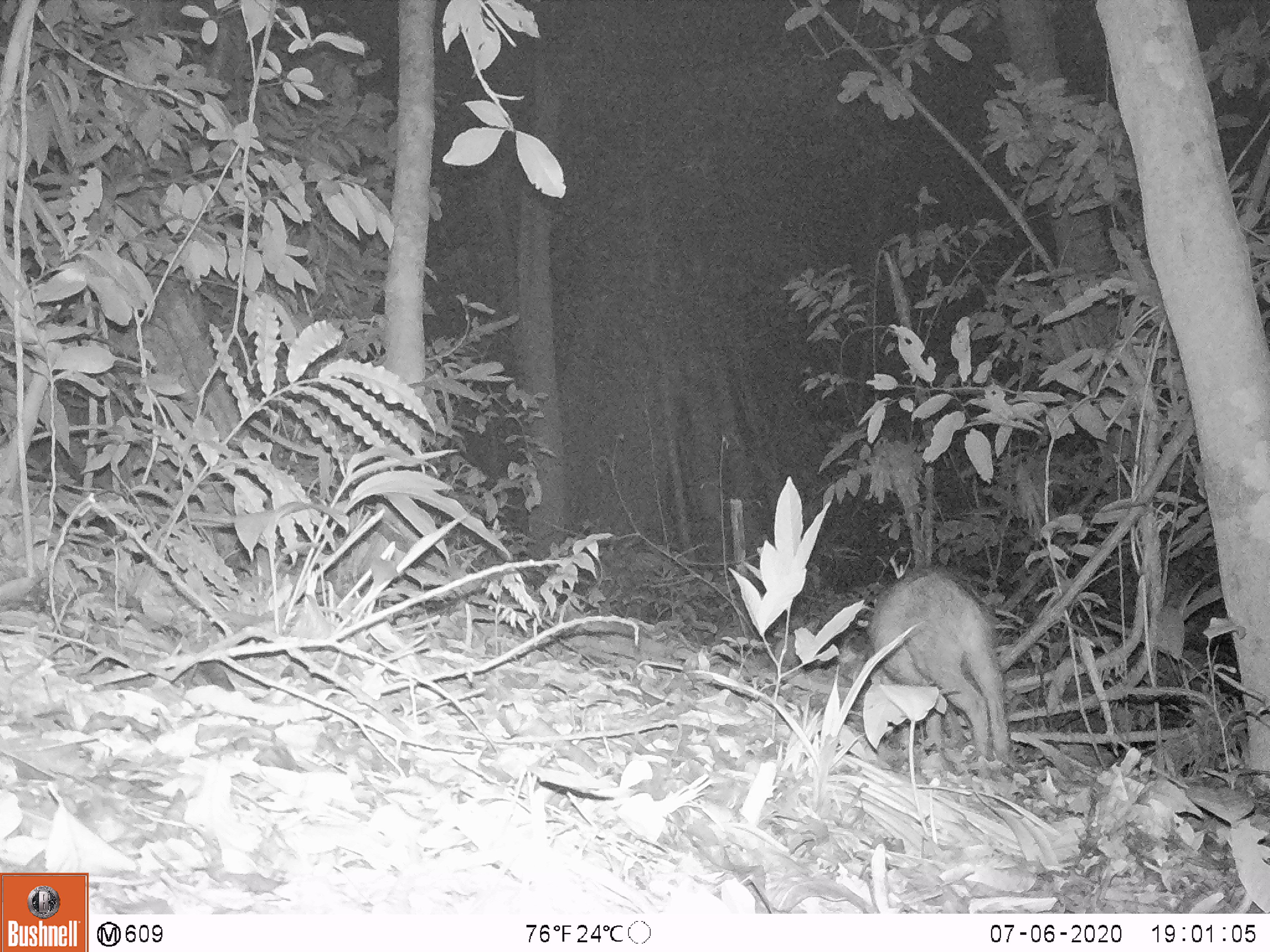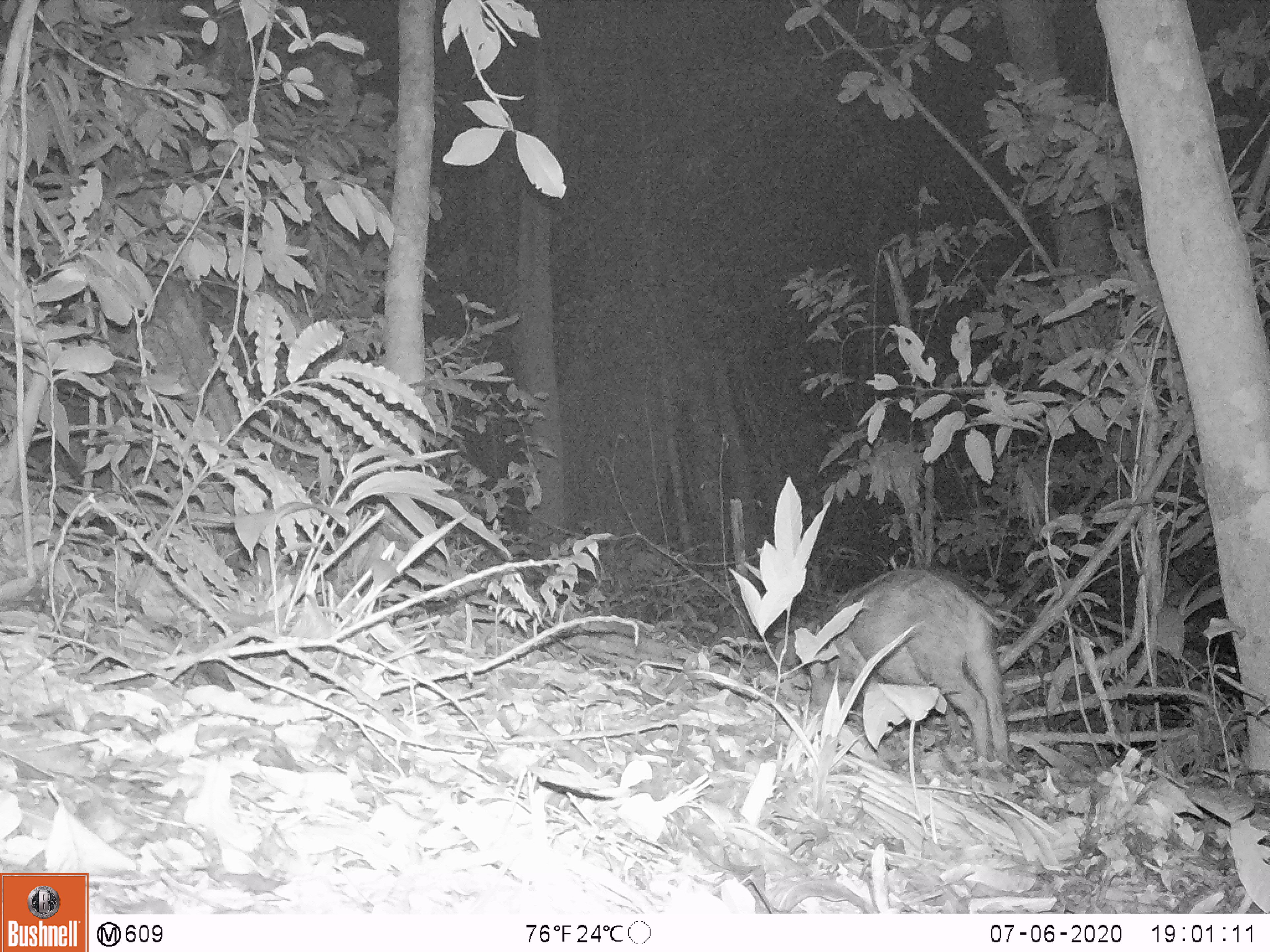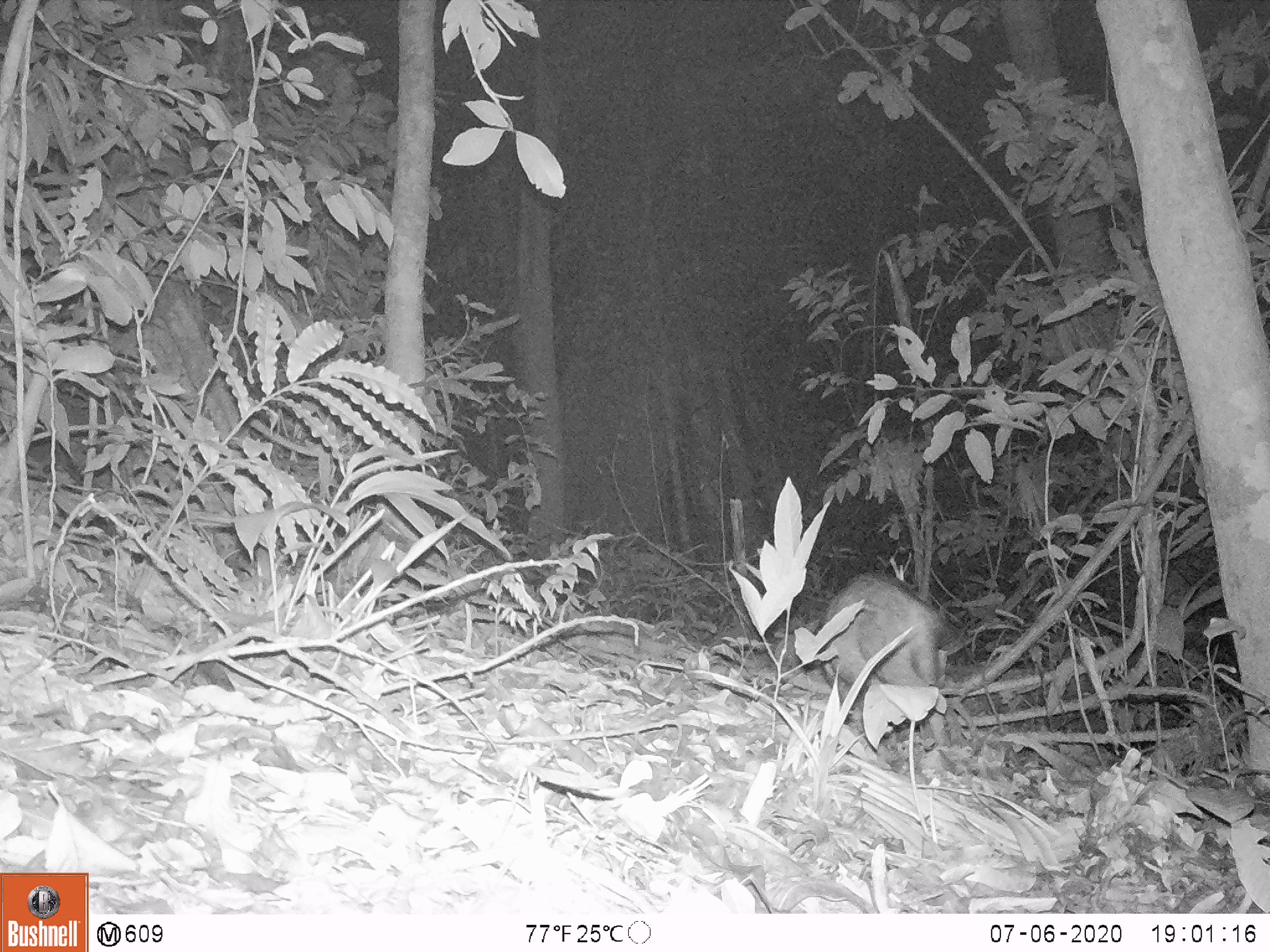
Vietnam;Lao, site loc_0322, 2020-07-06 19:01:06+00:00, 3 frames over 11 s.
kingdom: Animalia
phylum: Chordata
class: Mammalia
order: Artiodactyla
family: Suidae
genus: Sus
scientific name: Sus scrofa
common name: eurasian wild pig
Eurasian wild pig (Sus scrofa). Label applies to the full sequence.